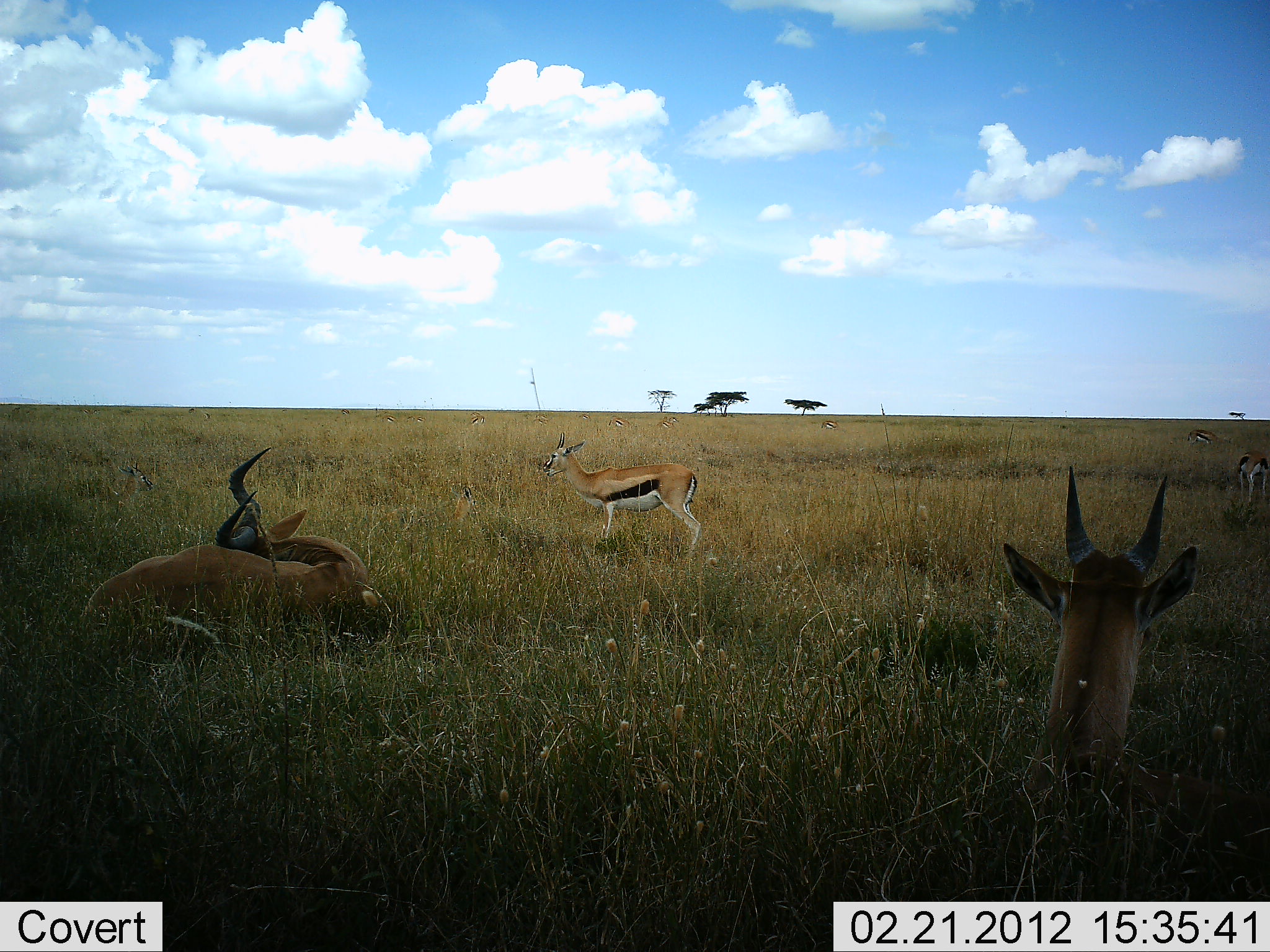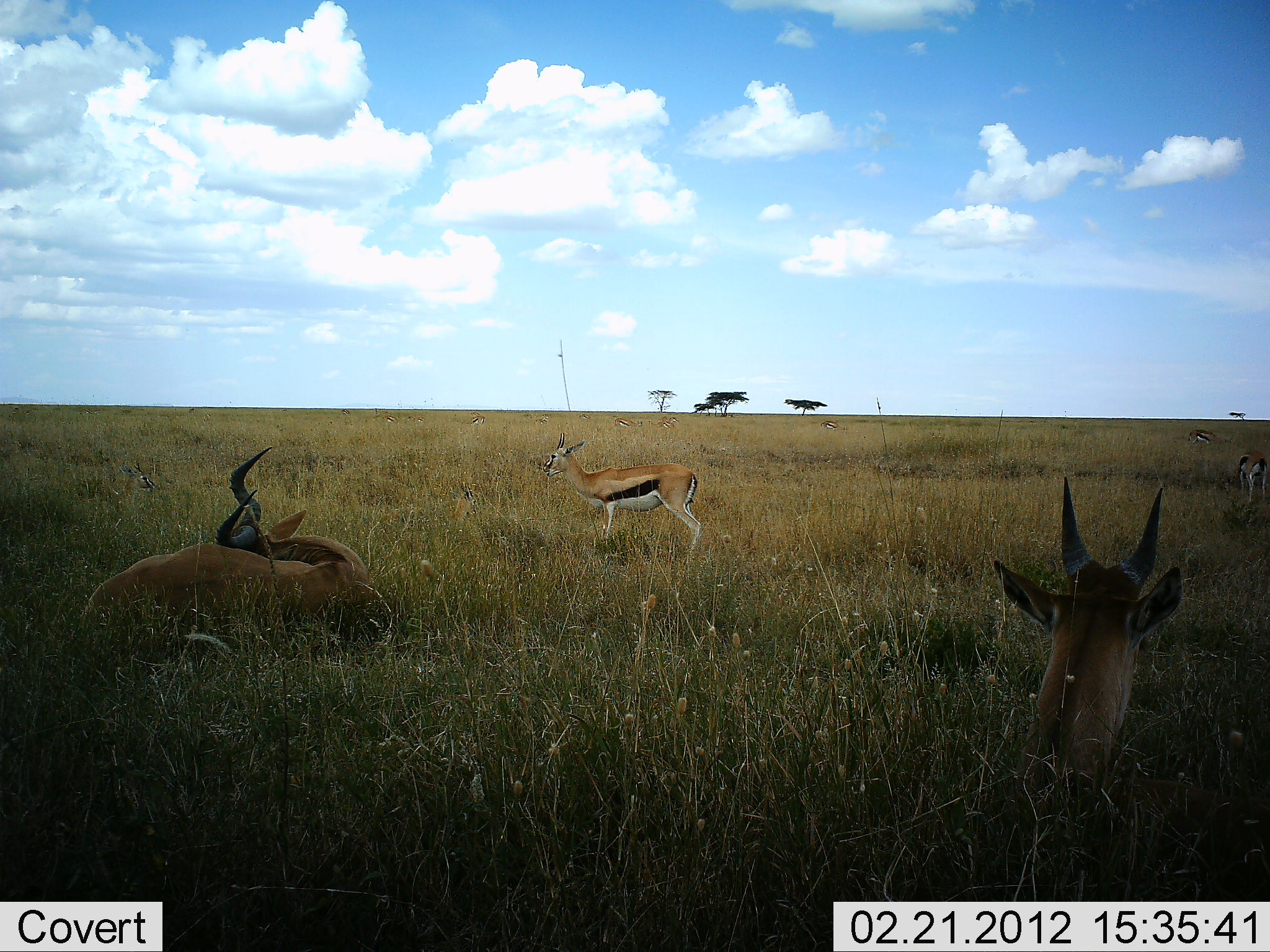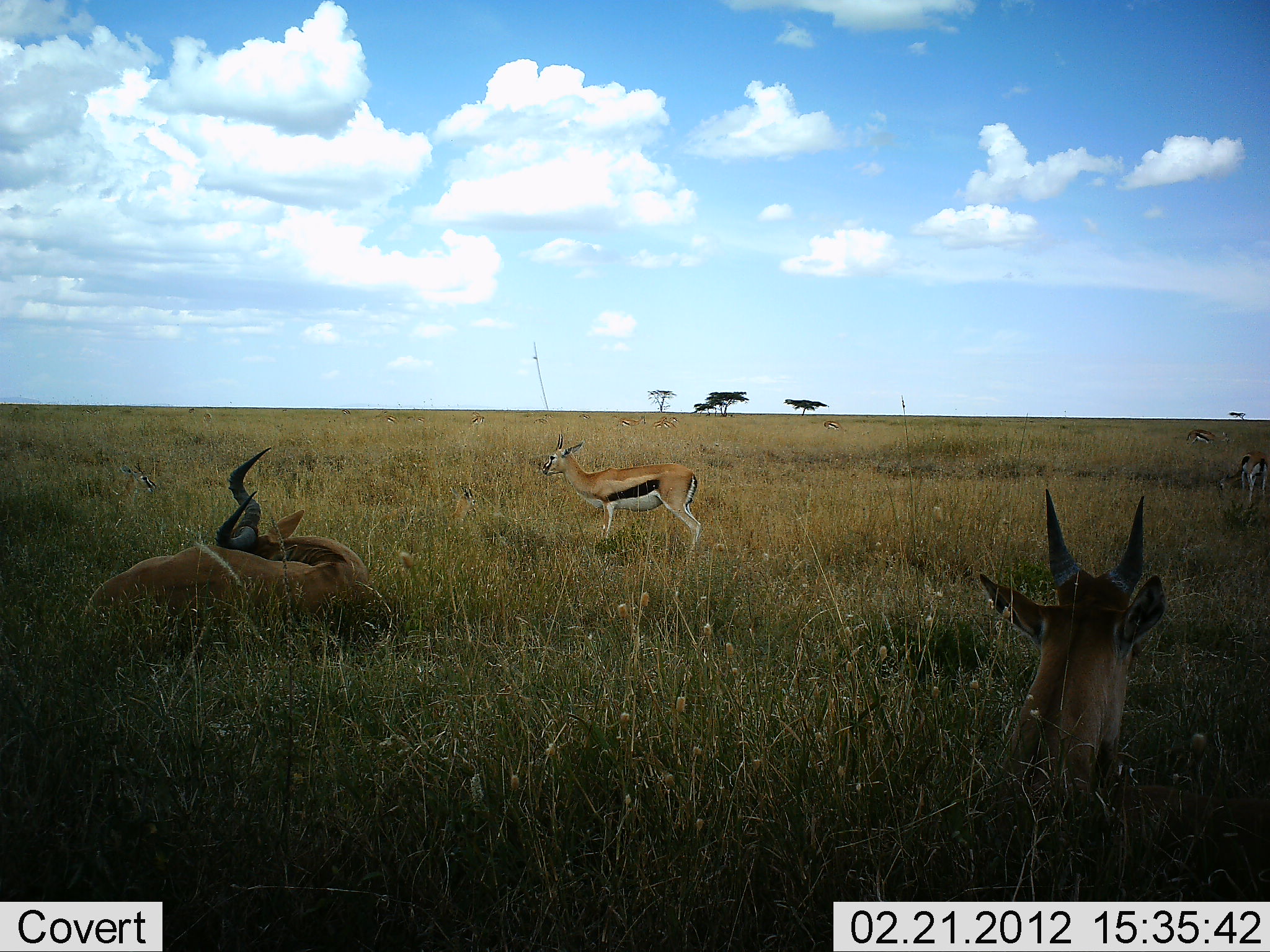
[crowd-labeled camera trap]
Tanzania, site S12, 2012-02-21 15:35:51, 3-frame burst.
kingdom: Animalia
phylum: Chordata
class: Mammalia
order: Artiodactyla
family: Bovidae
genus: Eudorcas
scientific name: Eudorcas thomsonii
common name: thomson's gazelle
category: gazellethomsons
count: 4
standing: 85%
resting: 73%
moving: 8%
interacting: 0%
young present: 4%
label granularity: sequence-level